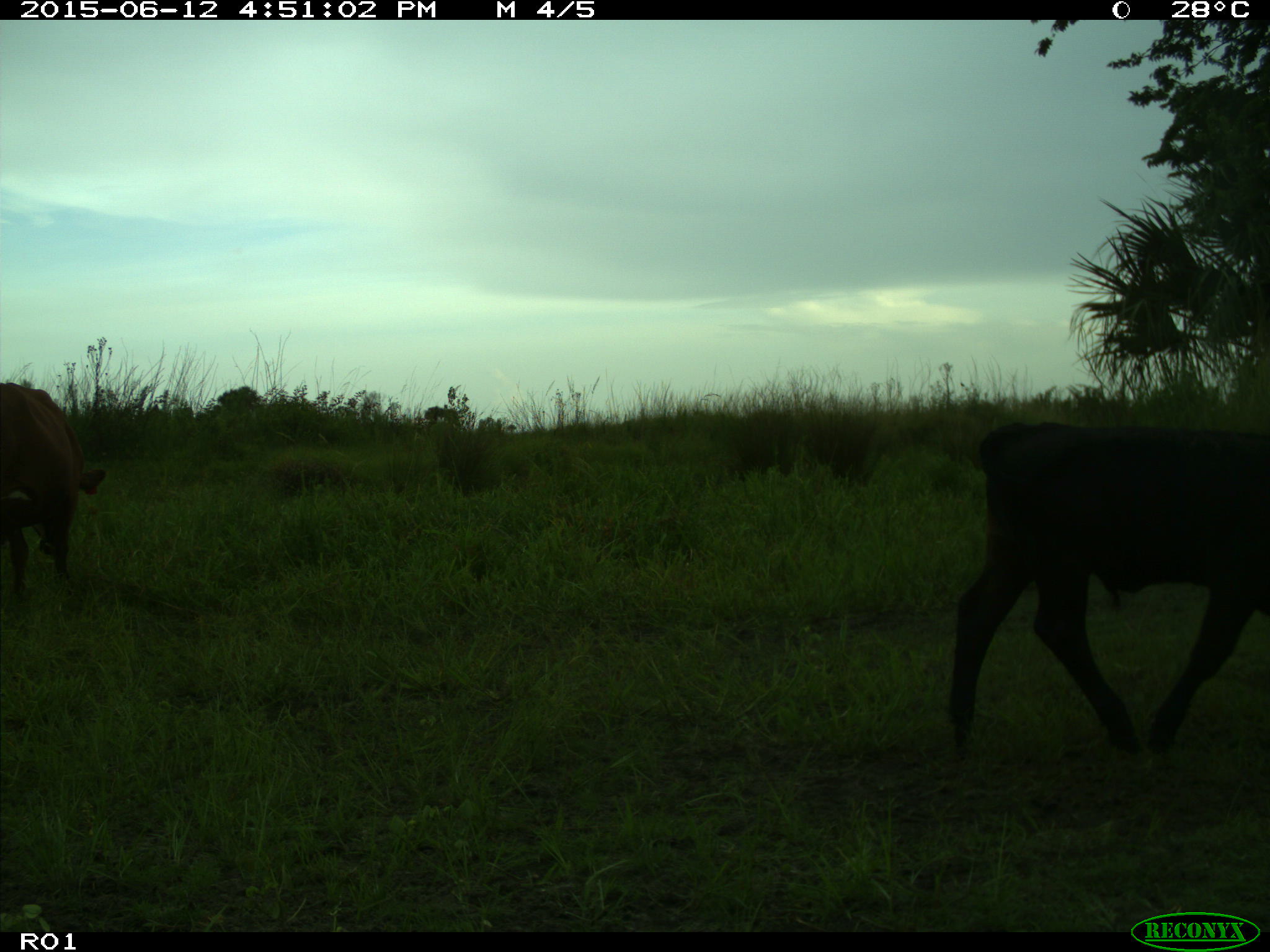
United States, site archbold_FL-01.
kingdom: Animalia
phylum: Chordata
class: Mammalia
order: Artiodactyla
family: Bovidae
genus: Bos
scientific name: Bos taurus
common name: domestic cow